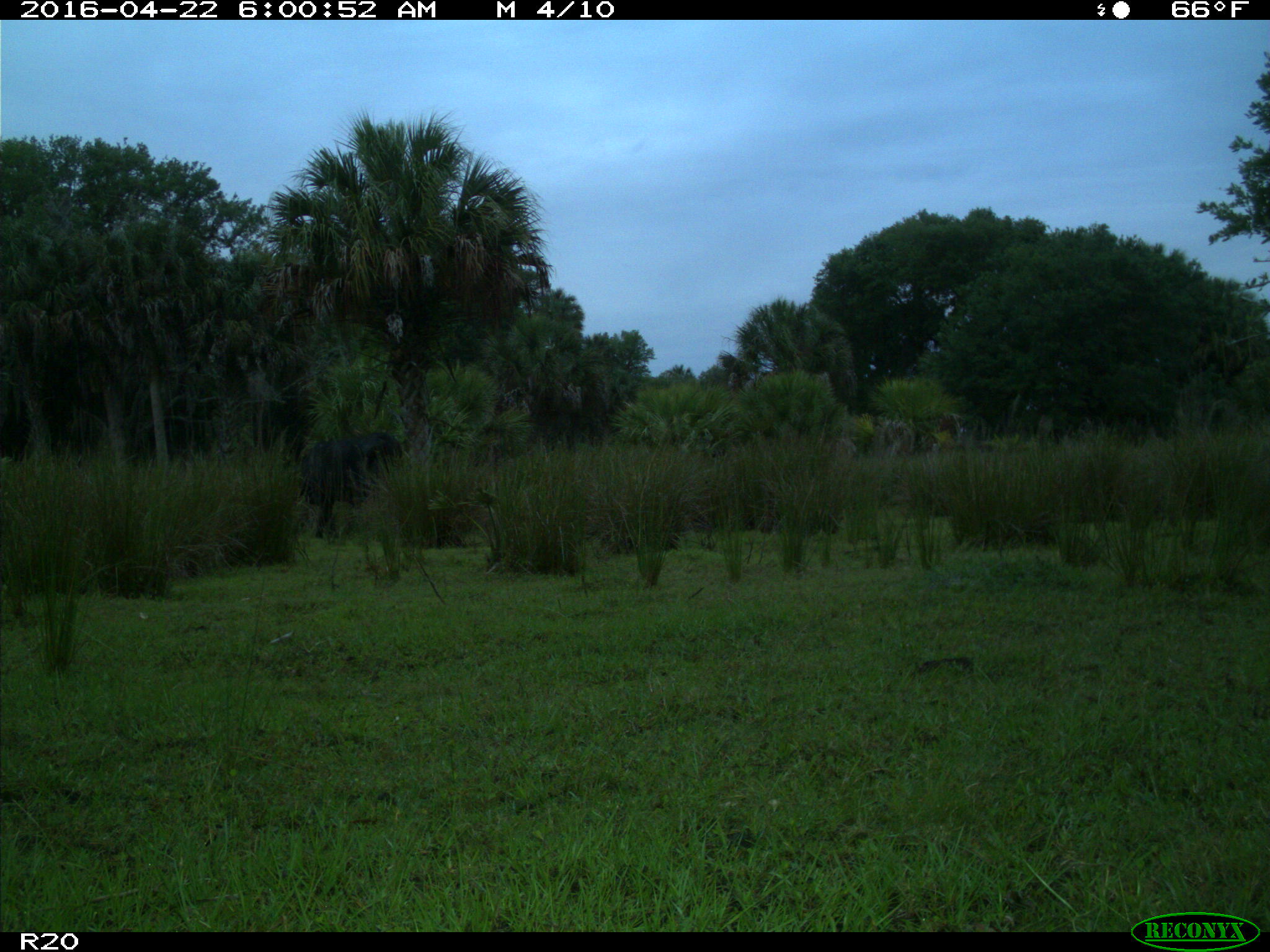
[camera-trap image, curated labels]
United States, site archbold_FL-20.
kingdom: Animalia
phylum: Chordata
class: Mammalia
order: Artiodactyla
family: Bovidae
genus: Bos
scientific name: Bos taurus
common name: domestic cow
Bos taurus (domestic cow).